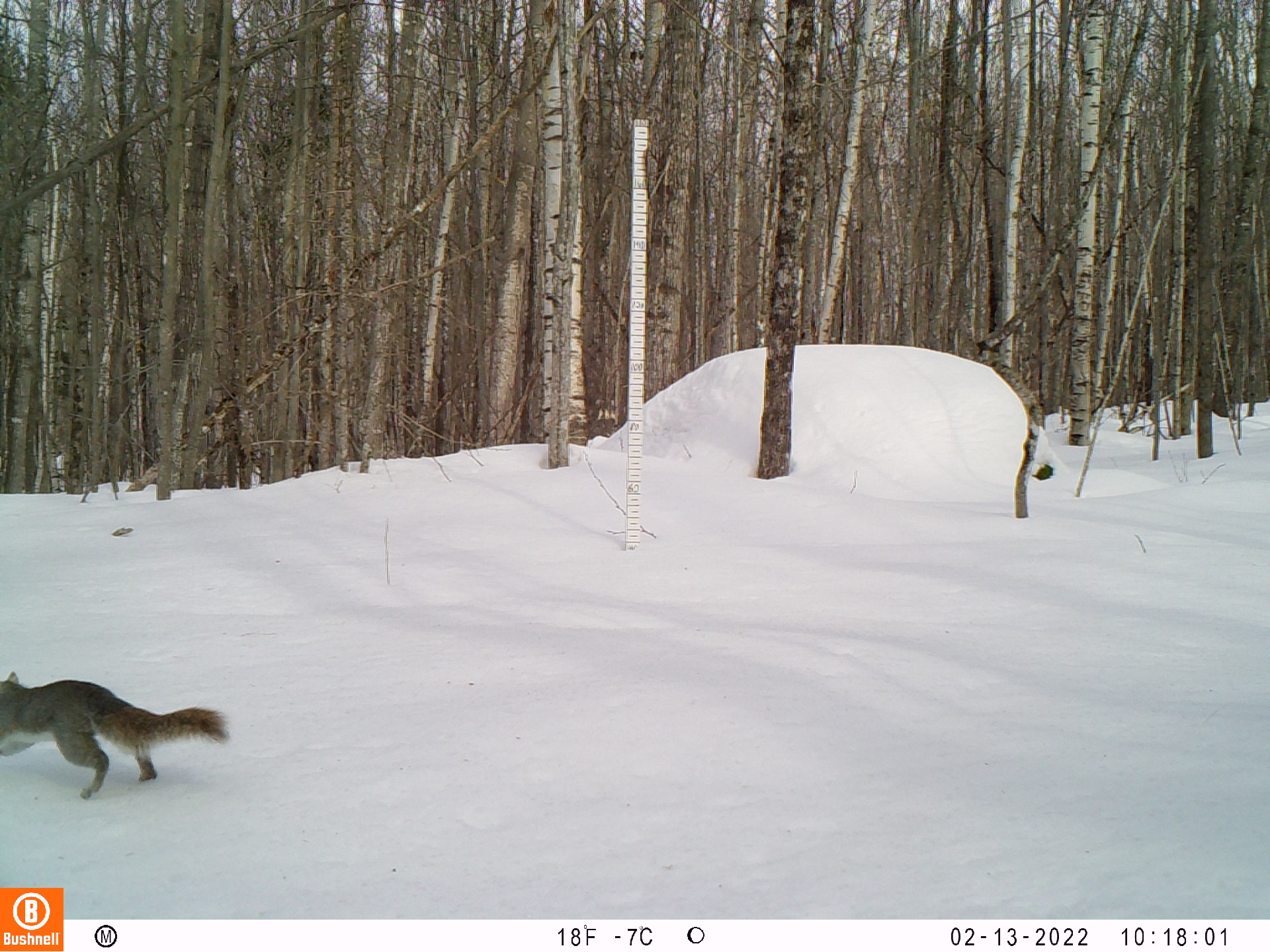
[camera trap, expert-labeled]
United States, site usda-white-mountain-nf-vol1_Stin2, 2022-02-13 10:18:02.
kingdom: Animalia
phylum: Chordata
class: Mammalia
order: Rodentia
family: Sciuridae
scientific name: Sciuridae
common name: squirrel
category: squirrel sp.